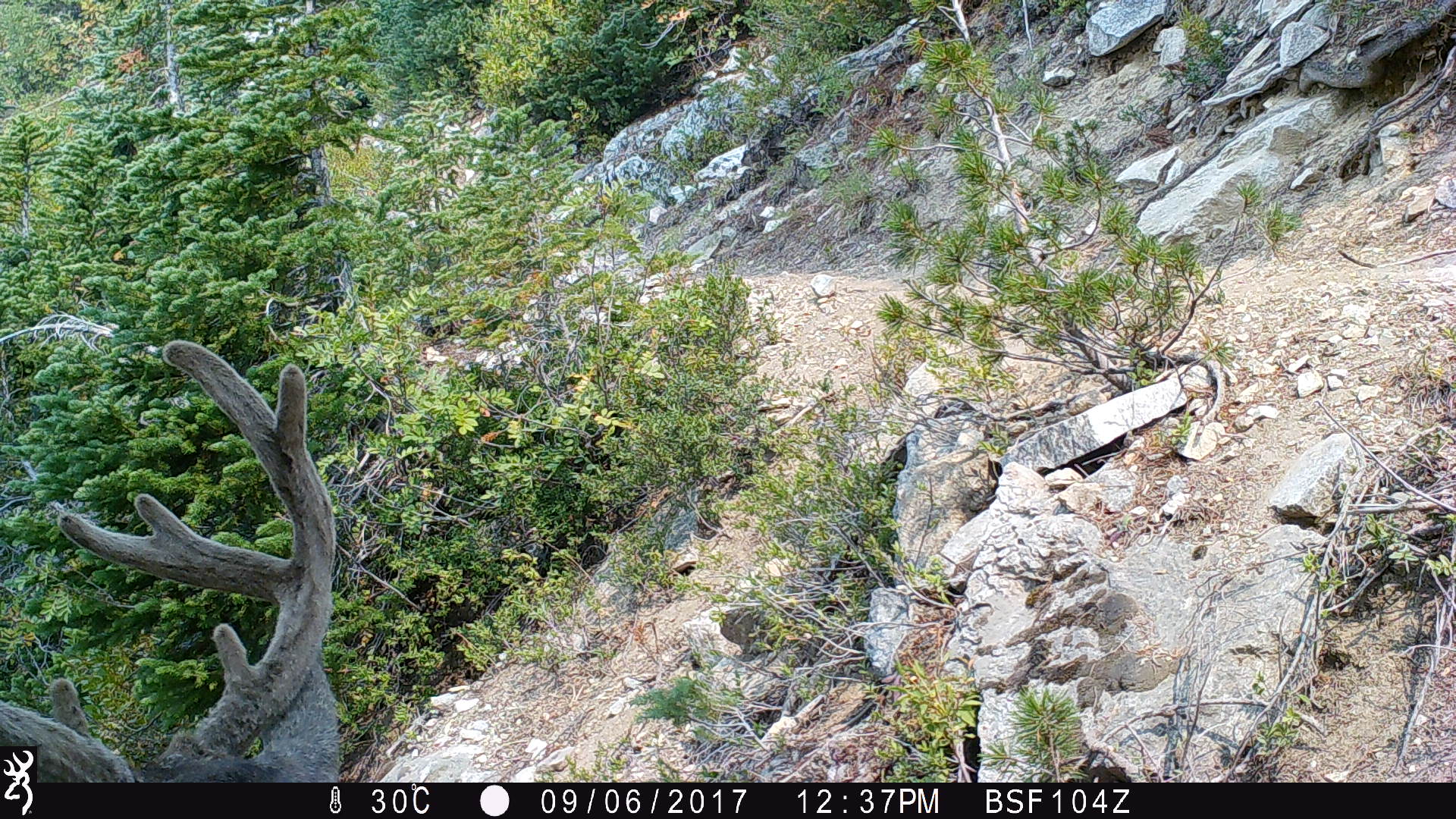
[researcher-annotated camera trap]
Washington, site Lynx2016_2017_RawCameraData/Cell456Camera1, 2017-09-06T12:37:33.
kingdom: Animalia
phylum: Chordata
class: Mammalia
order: Artiodactyla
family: Cervidae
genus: Odocoileus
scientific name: Odocoileus hemionus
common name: mule deer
Odocoileus hemionus (mule deer). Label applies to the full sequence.